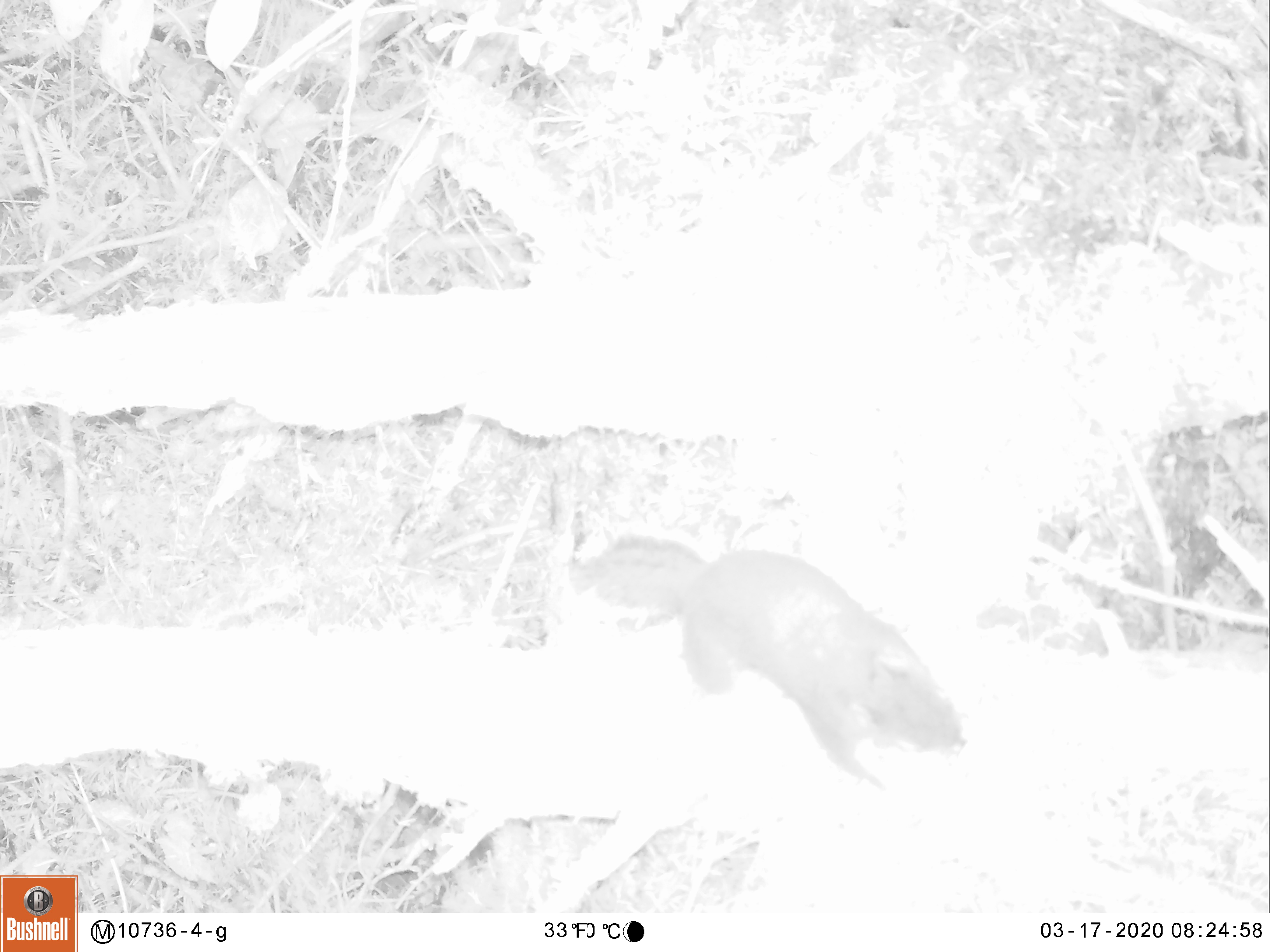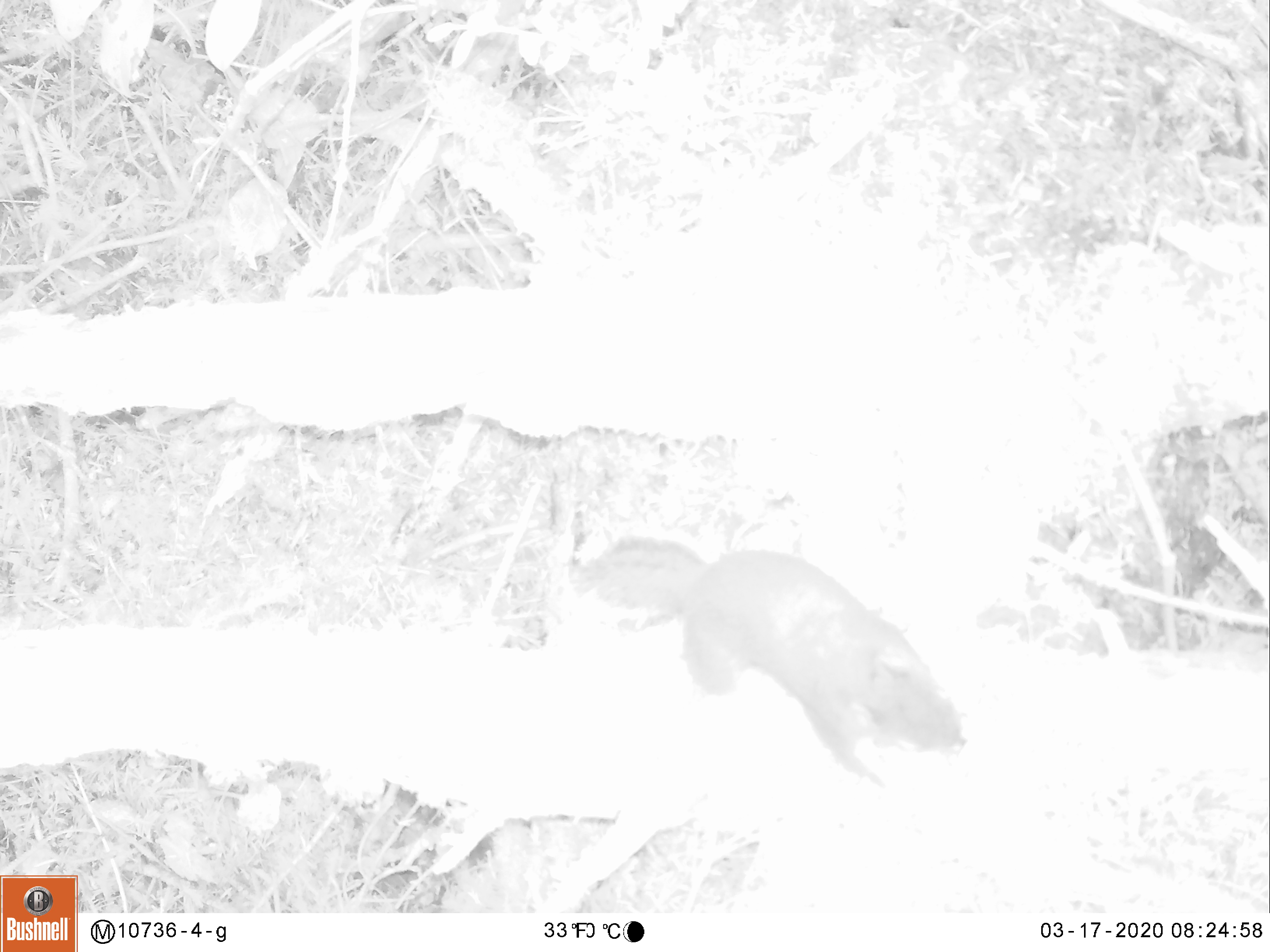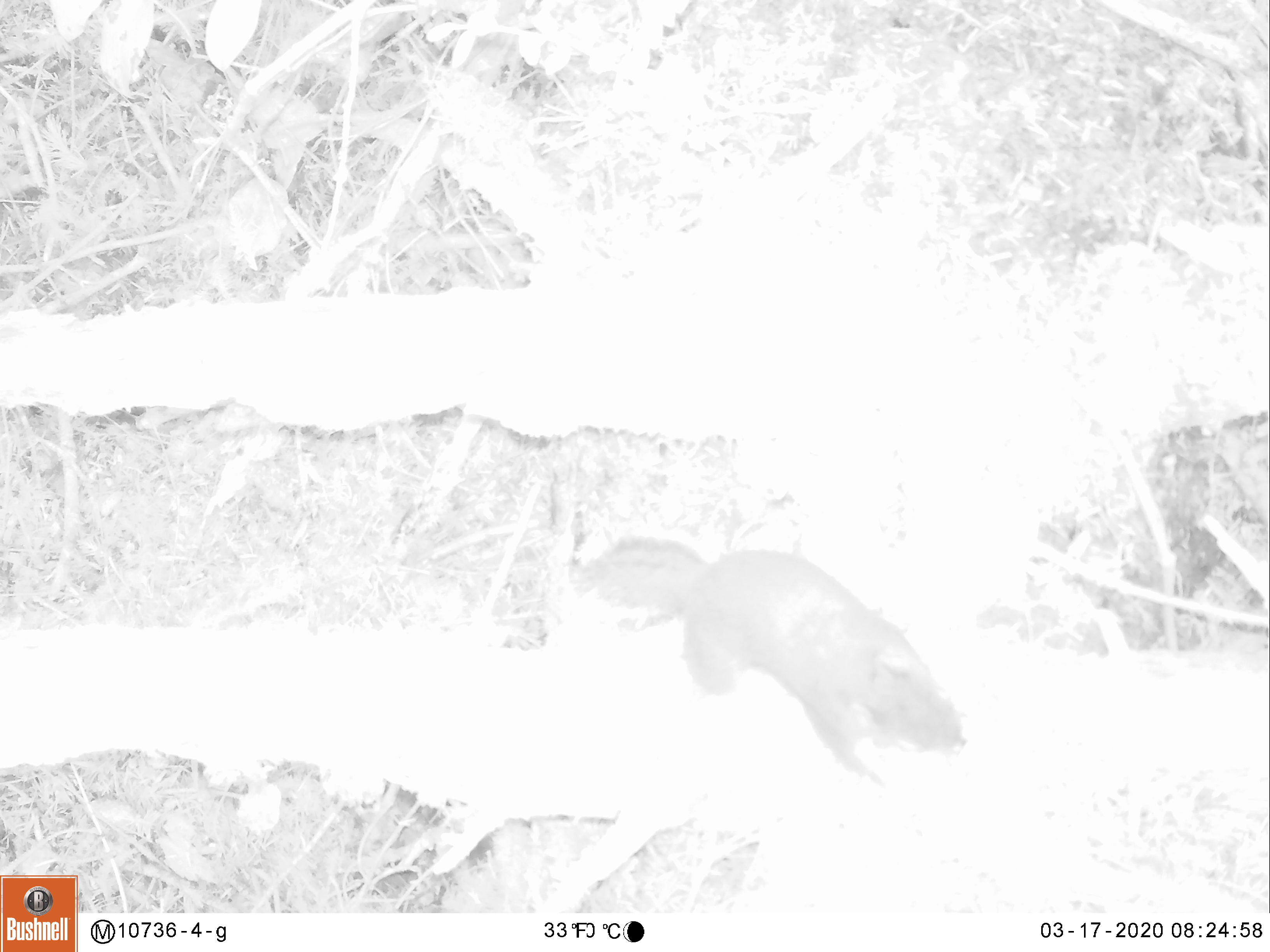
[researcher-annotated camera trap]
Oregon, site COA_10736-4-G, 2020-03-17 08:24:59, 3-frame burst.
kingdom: Animalia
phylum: Chordata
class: Mammalia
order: Rodentia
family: Sciuridae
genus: Tamiasciurus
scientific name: Tamiasciurus douglasii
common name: douglas squirrel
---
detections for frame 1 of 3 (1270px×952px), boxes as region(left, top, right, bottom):
douglas squirrel: region(569, 531, 965, 795)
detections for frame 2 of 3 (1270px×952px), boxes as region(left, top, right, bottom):
douglas squirrel: region(572, 539, 966, 792)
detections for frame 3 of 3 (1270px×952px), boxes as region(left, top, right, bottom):
douglas squirrel: region(578, 544, 968, 789)